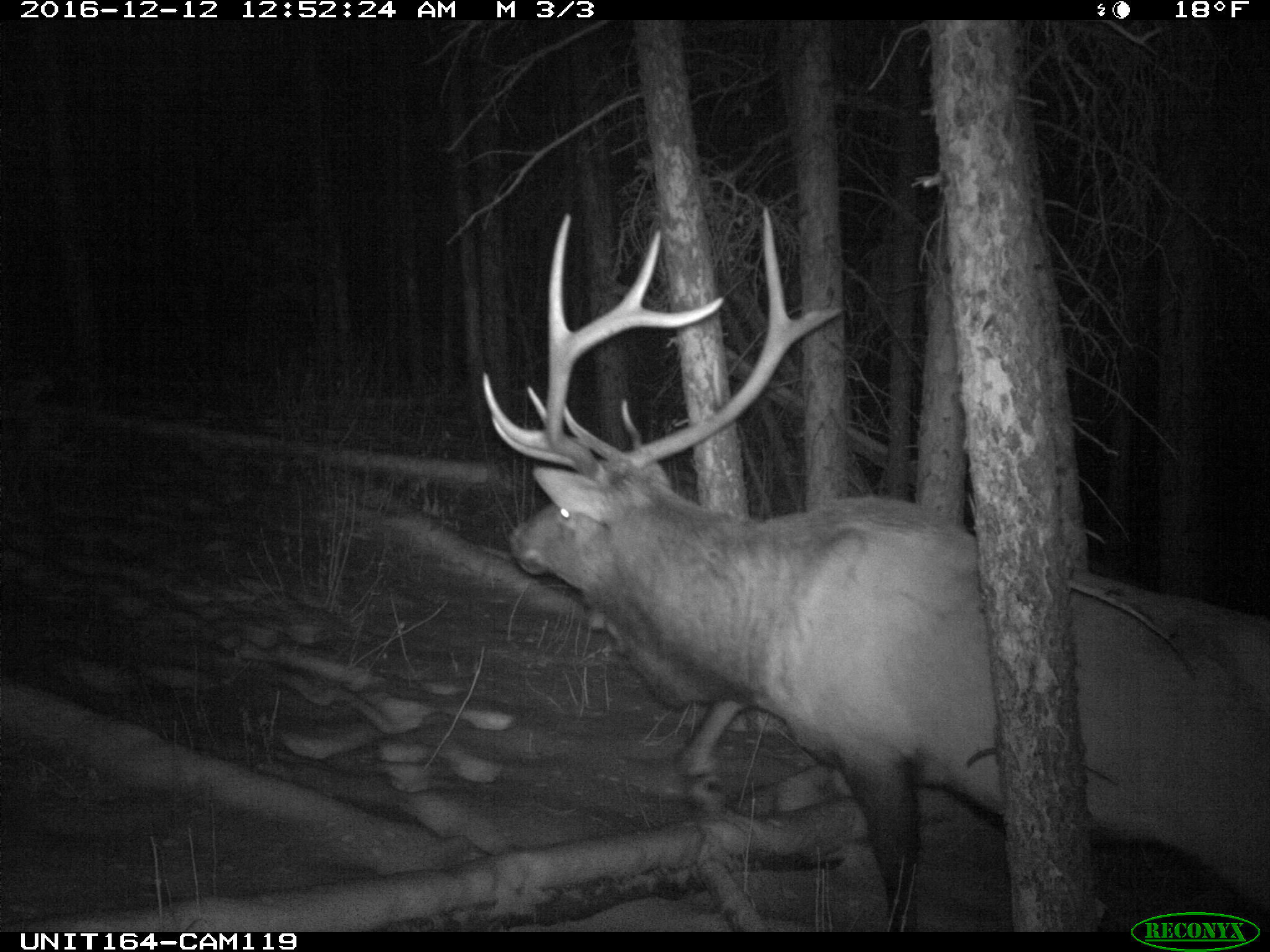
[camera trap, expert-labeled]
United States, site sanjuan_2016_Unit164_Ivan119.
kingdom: Animalia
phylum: Chordata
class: Mammalia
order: Artiodactyla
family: Cervidae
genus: Cervus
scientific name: Cervus elaphus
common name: red deer